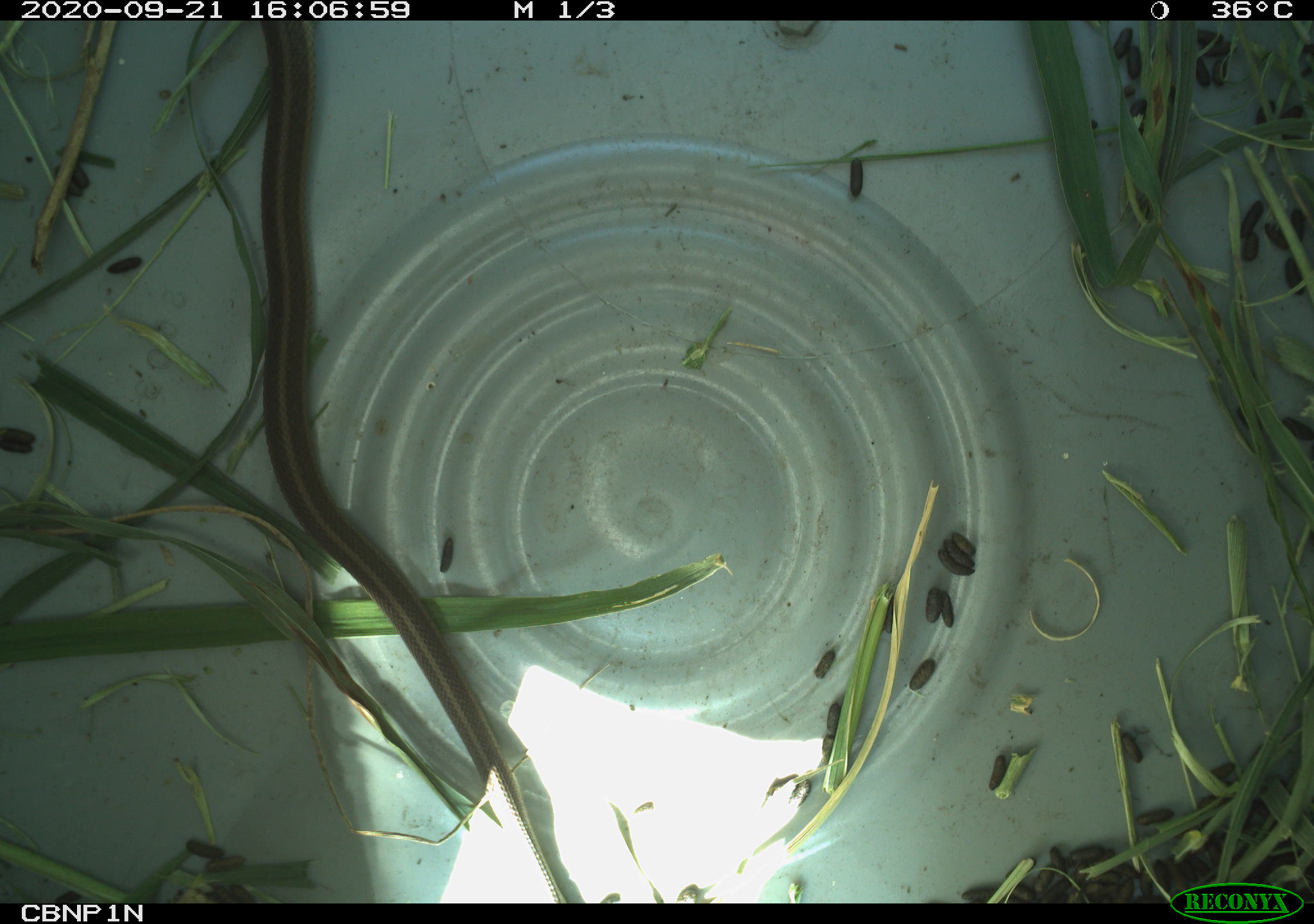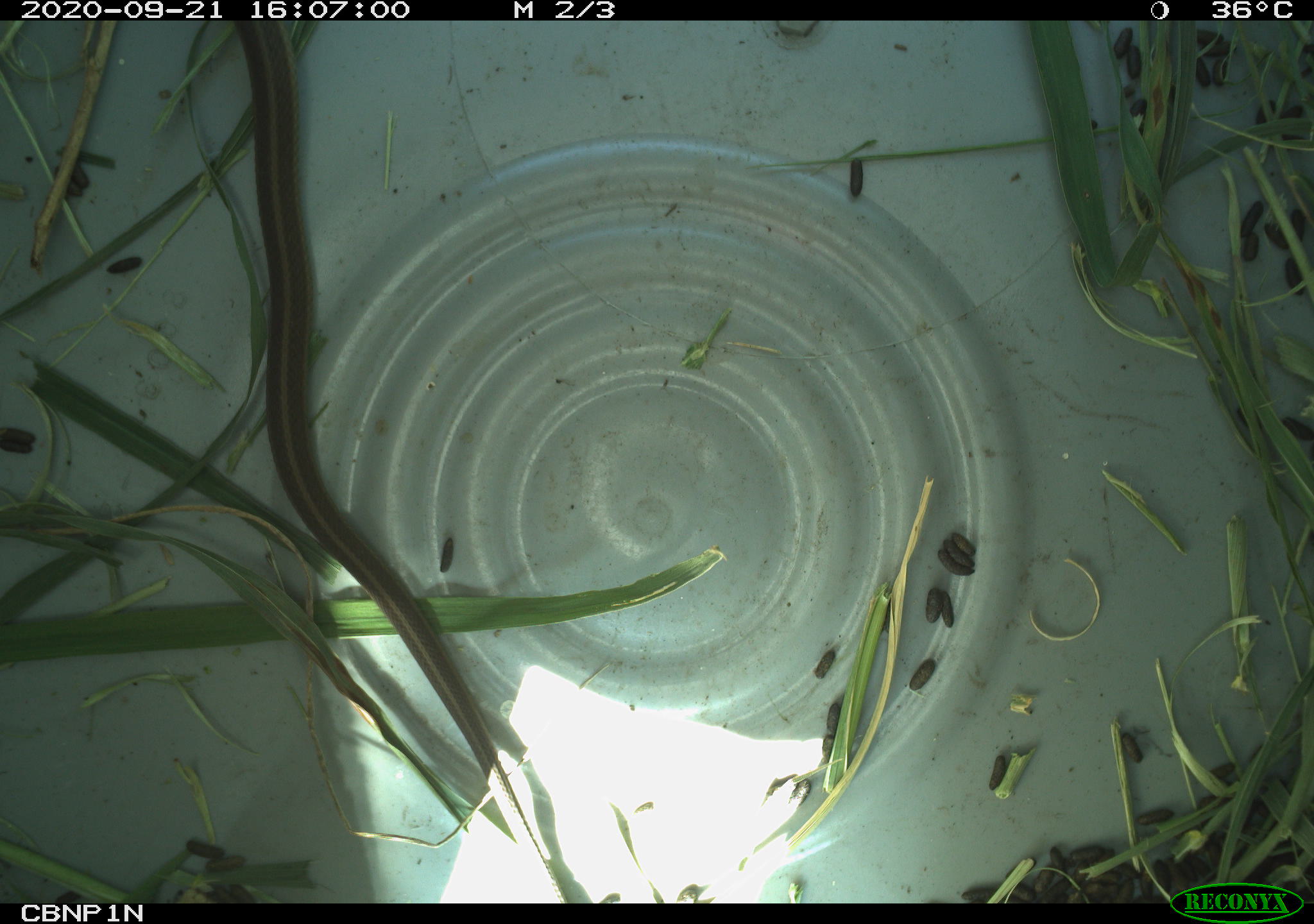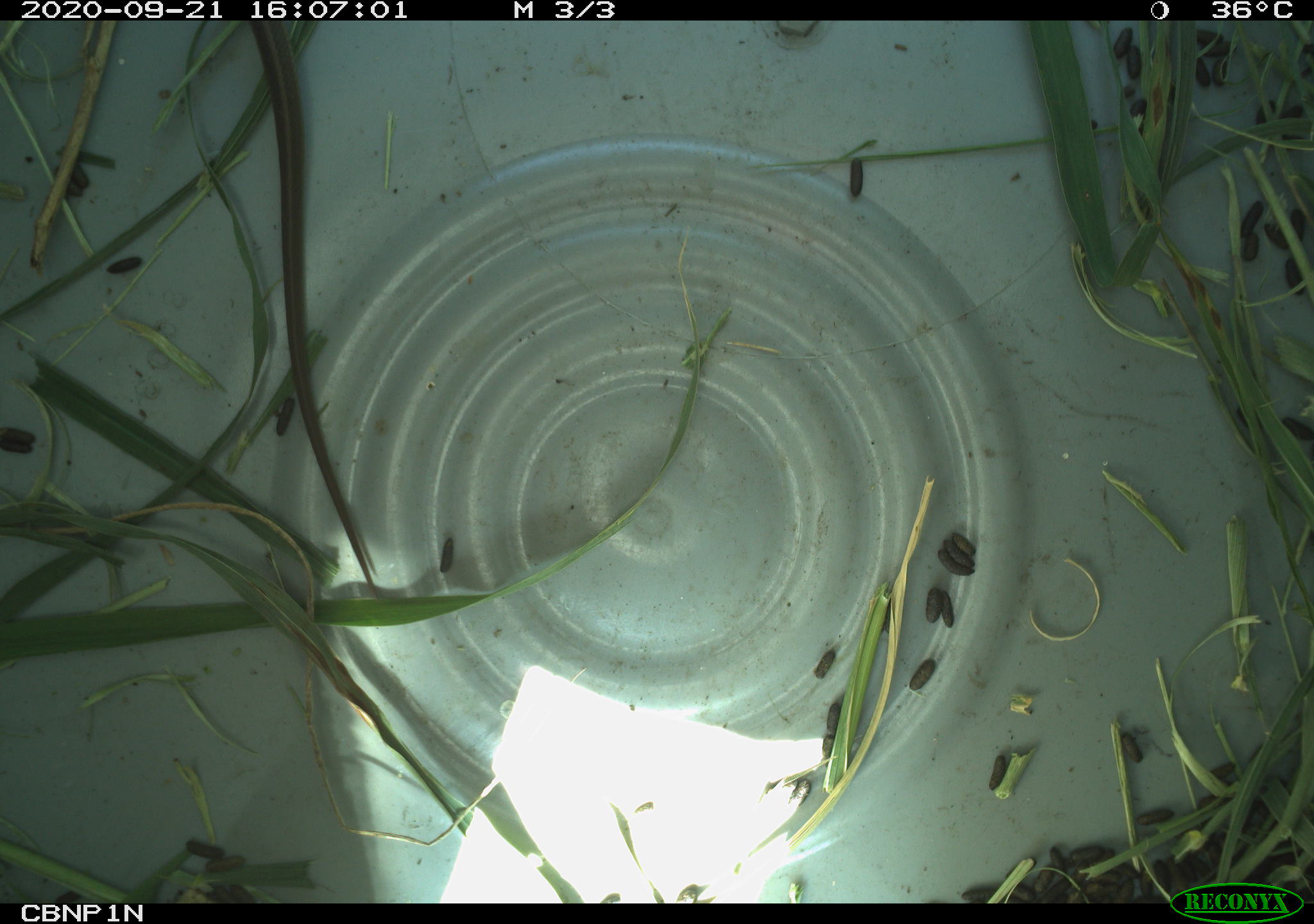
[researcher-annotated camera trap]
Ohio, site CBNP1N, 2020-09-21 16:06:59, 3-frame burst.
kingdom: Animalia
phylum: Chordata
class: Reptilia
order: Squamata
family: Colubridae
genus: Thamnophis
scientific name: Thamnophis sirtalis sirtalis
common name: eastern gartersnake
Eastern gartersnake (Thamnophis sirtalis sirtalis).